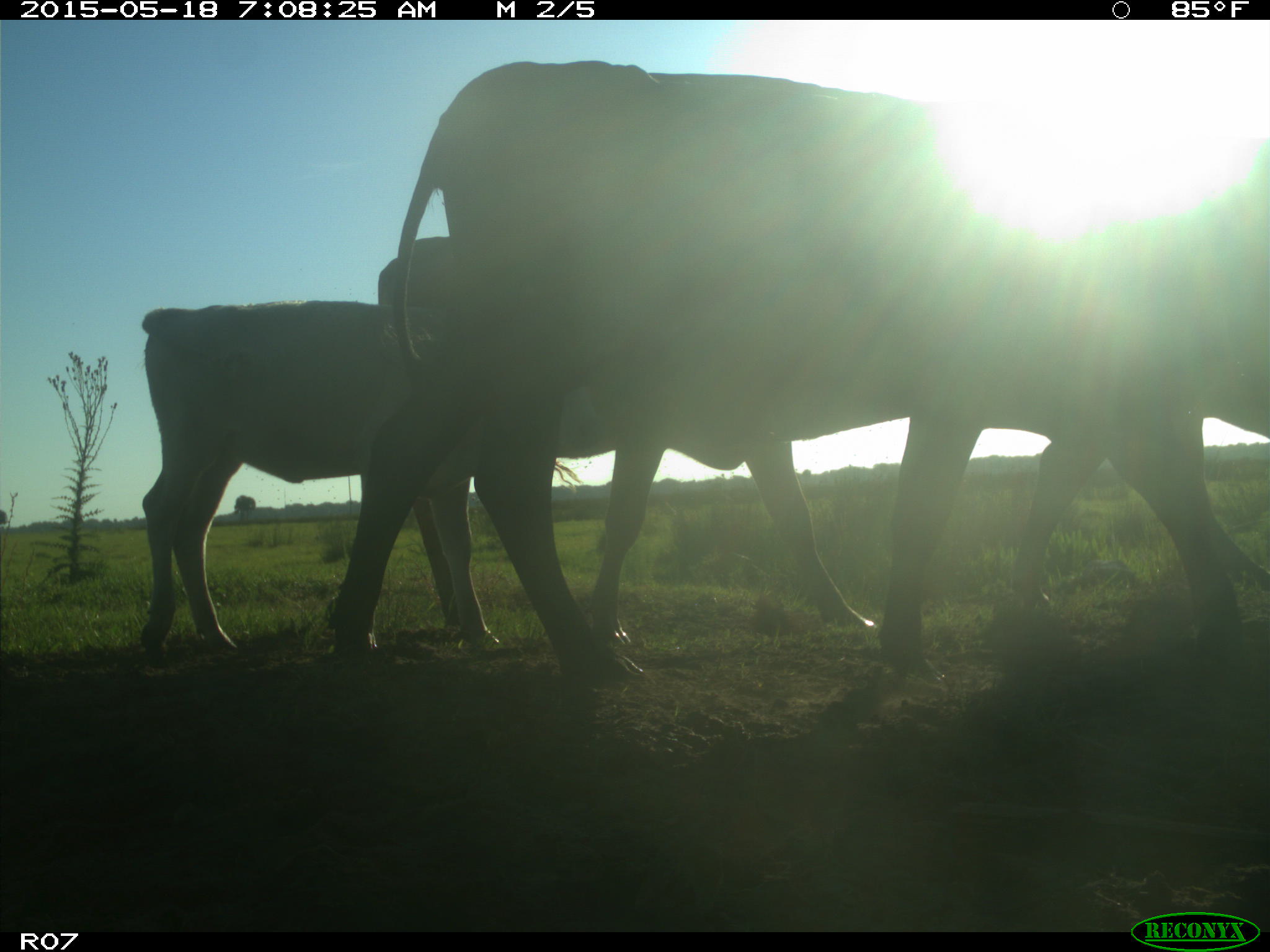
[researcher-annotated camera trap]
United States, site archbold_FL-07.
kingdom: Animalia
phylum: Chordata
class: Mammalia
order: Artiodactyla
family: Bovidae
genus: Bos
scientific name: Bos taurus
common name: domestic cow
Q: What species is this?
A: Bos taurus (domestic cow).